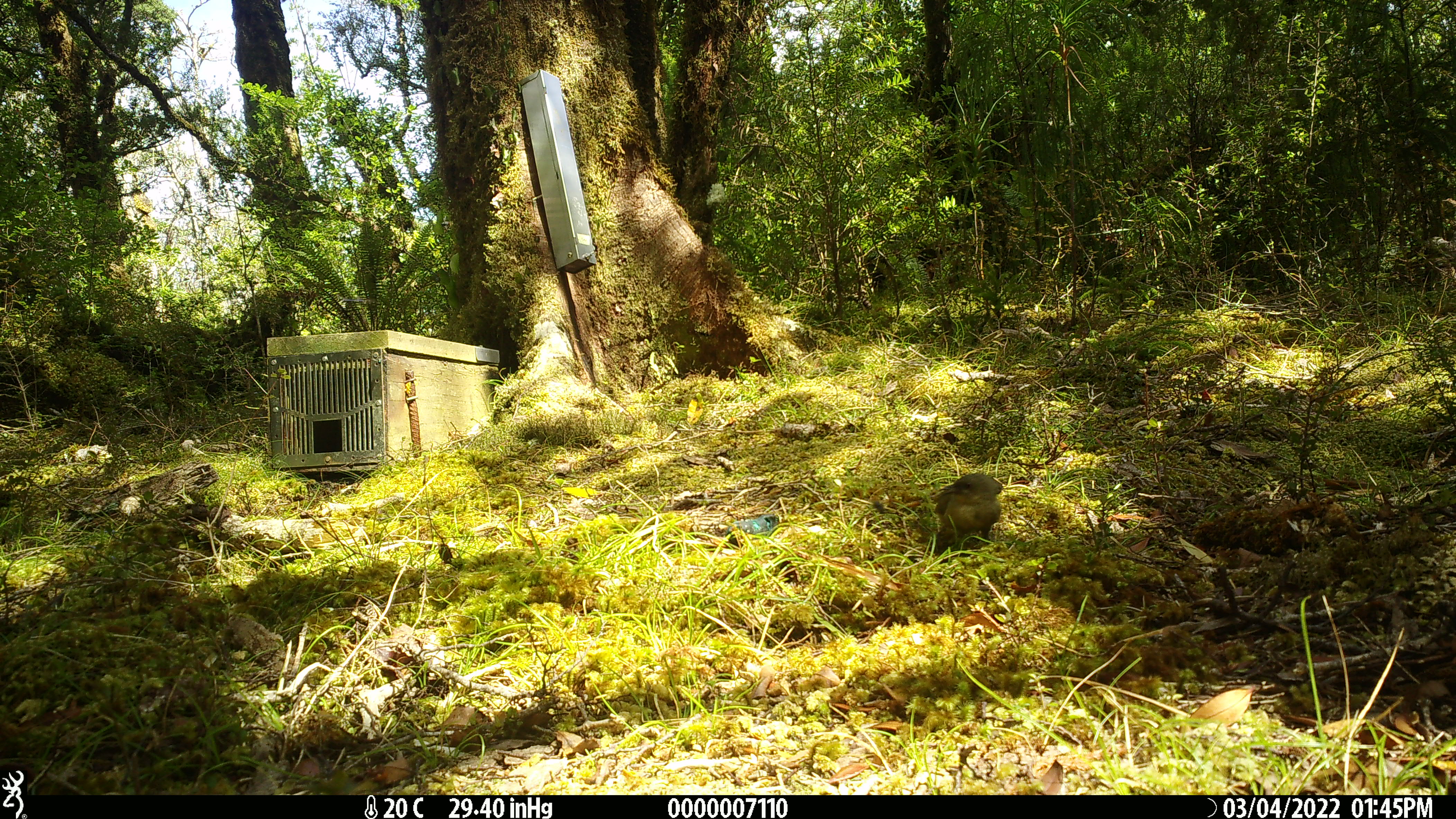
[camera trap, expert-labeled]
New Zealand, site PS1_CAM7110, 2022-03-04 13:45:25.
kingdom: Animalia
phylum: Chordata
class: Aves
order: Passeriformes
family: Meliphagidae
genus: Anthornis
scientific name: Anthornis melanura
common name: new zealand bellbird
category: bellbird